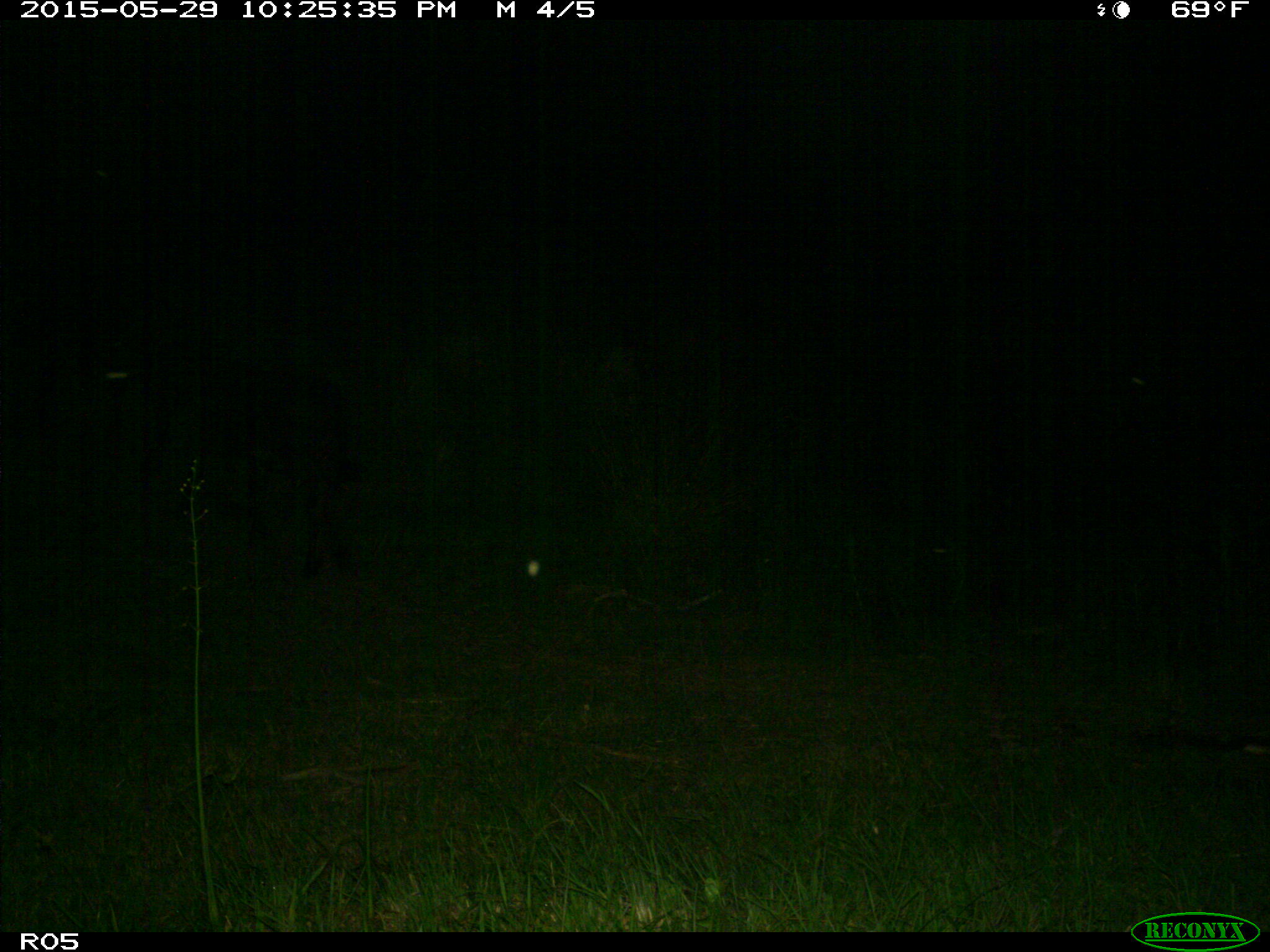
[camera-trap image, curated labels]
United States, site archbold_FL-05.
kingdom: Animalia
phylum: Chordata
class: Mammalia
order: Artiodactyla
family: Bovidae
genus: Bos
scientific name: Bos taurus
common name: domestic cow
Bos taurus (domestic cow).